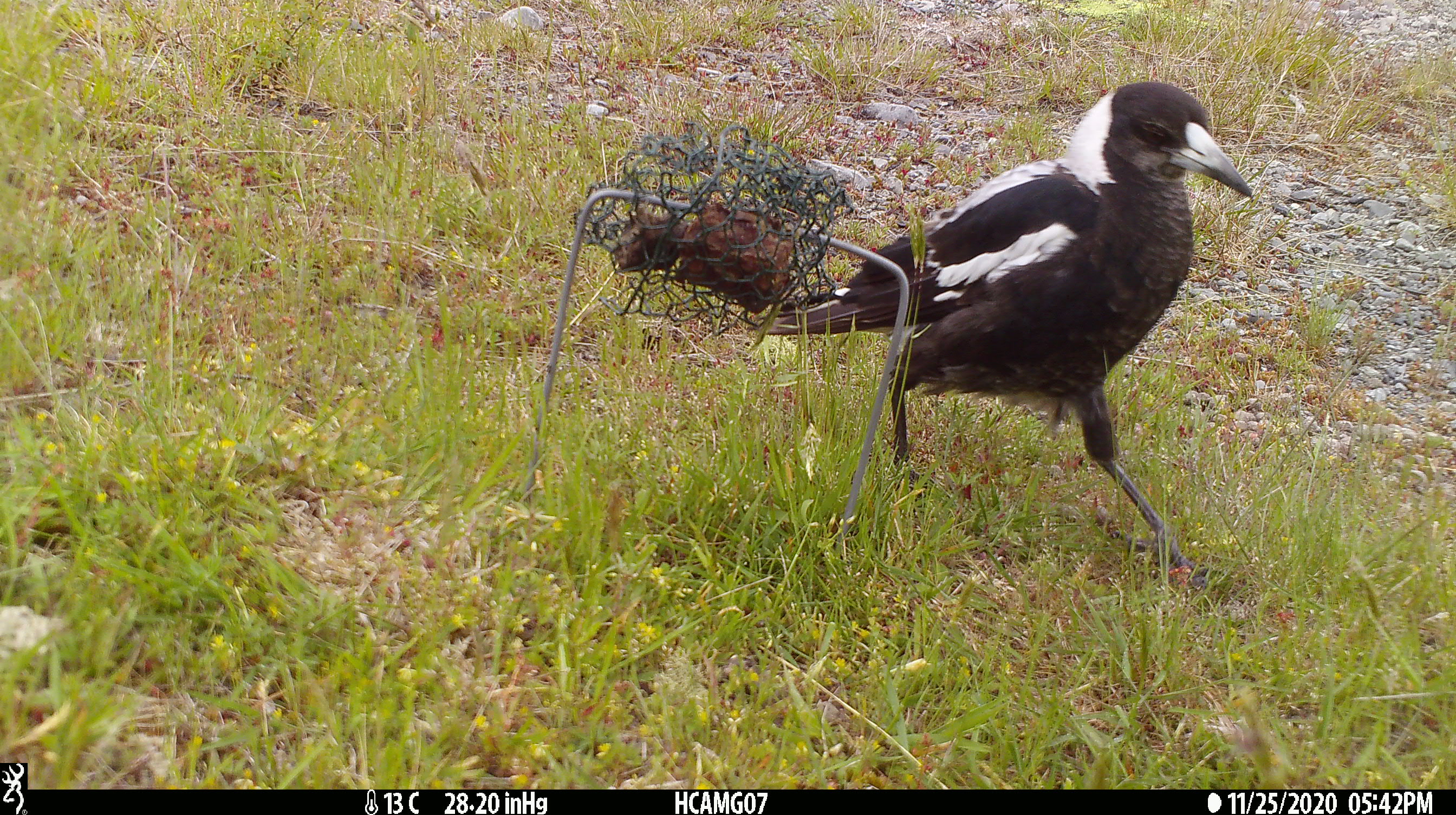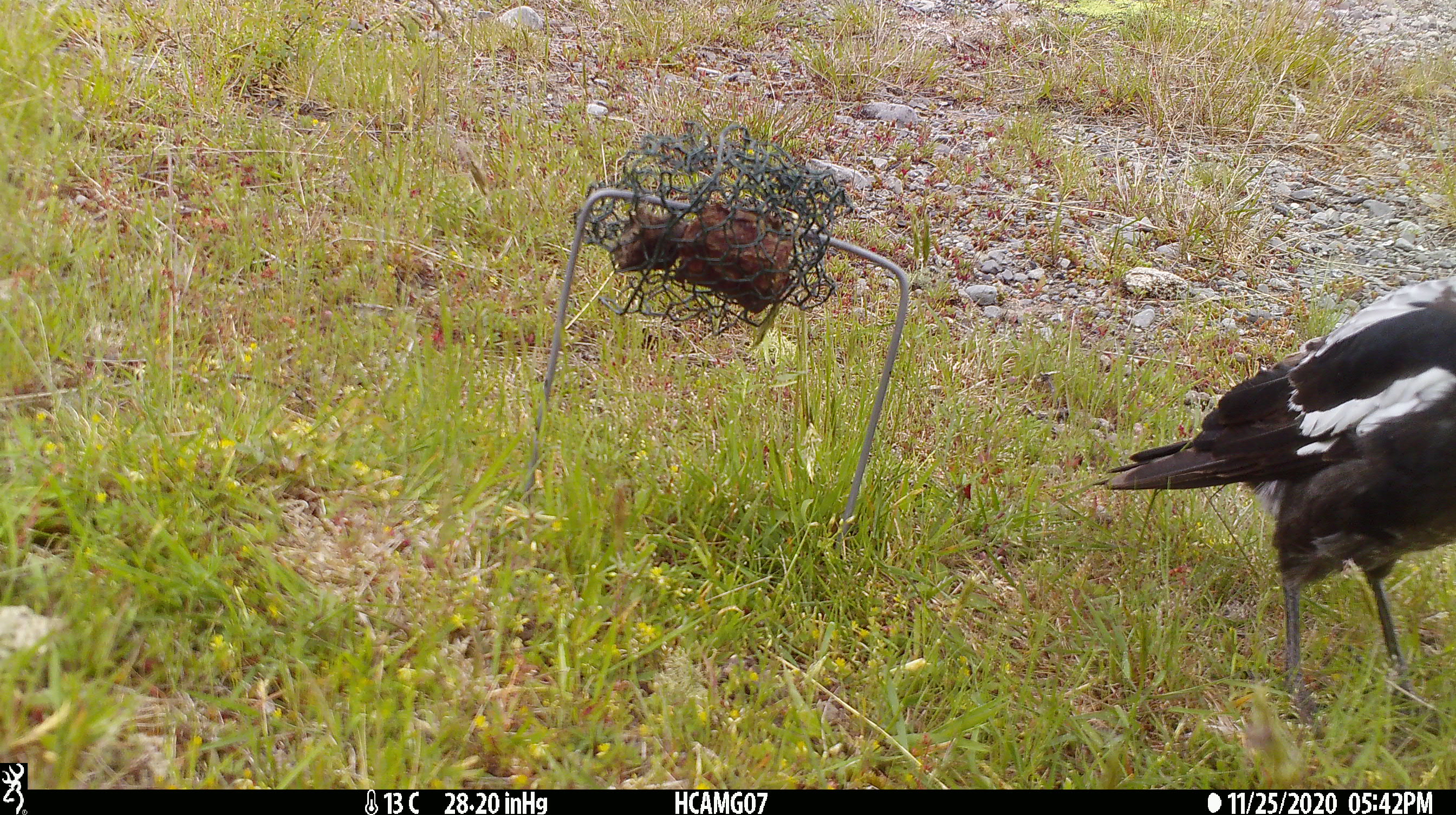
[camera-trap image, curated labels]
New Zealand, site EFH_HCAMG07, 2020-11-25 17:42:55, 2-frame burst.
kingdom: Animalia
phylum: Chordata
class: Aves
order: Passeriformes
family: Artamidae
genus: Gymnorhina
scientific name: Gymnorhina tibicen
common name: australian magpie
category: magpie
Magpie (australian magpie) (Gymnorhina tibicen).